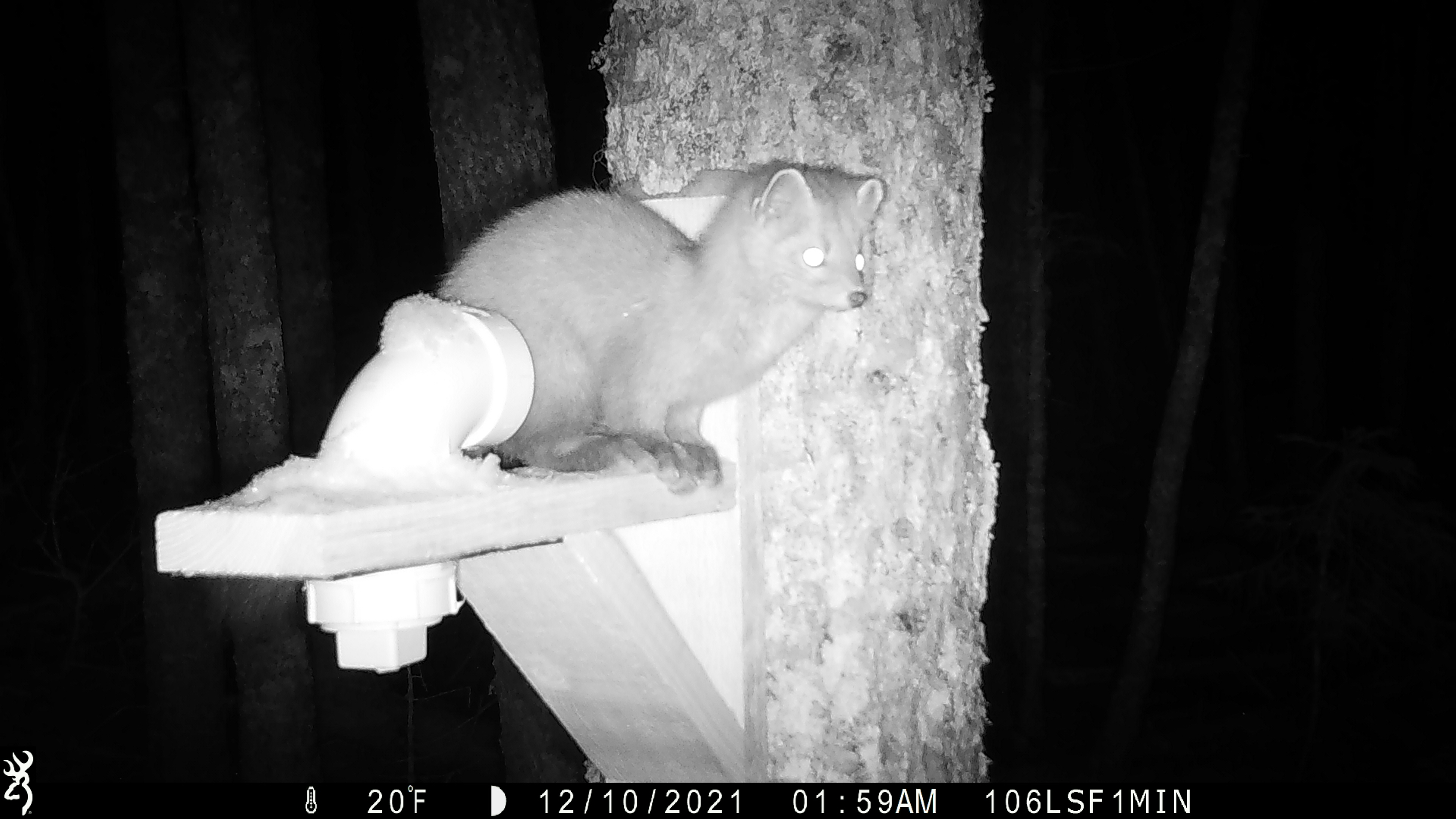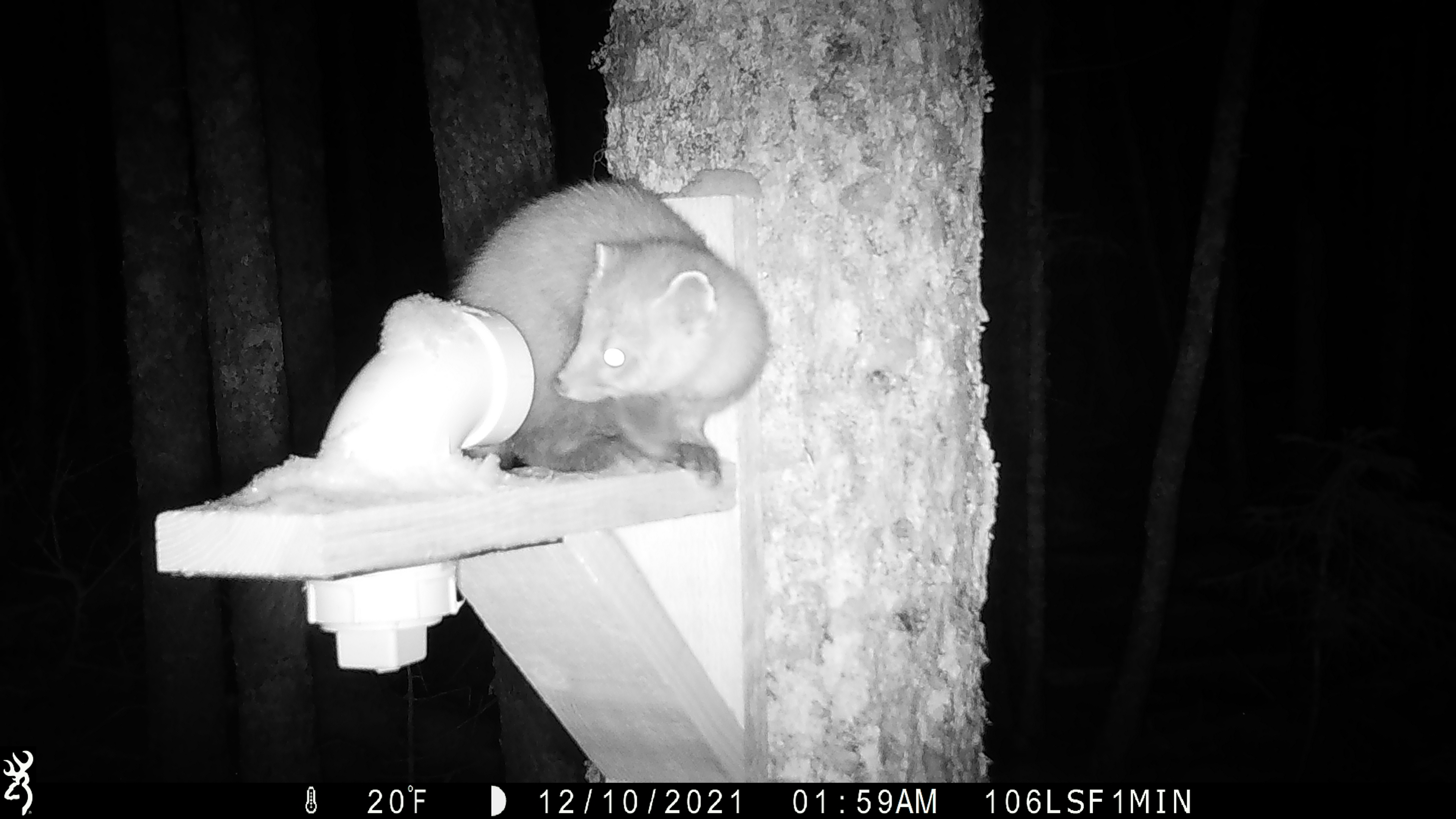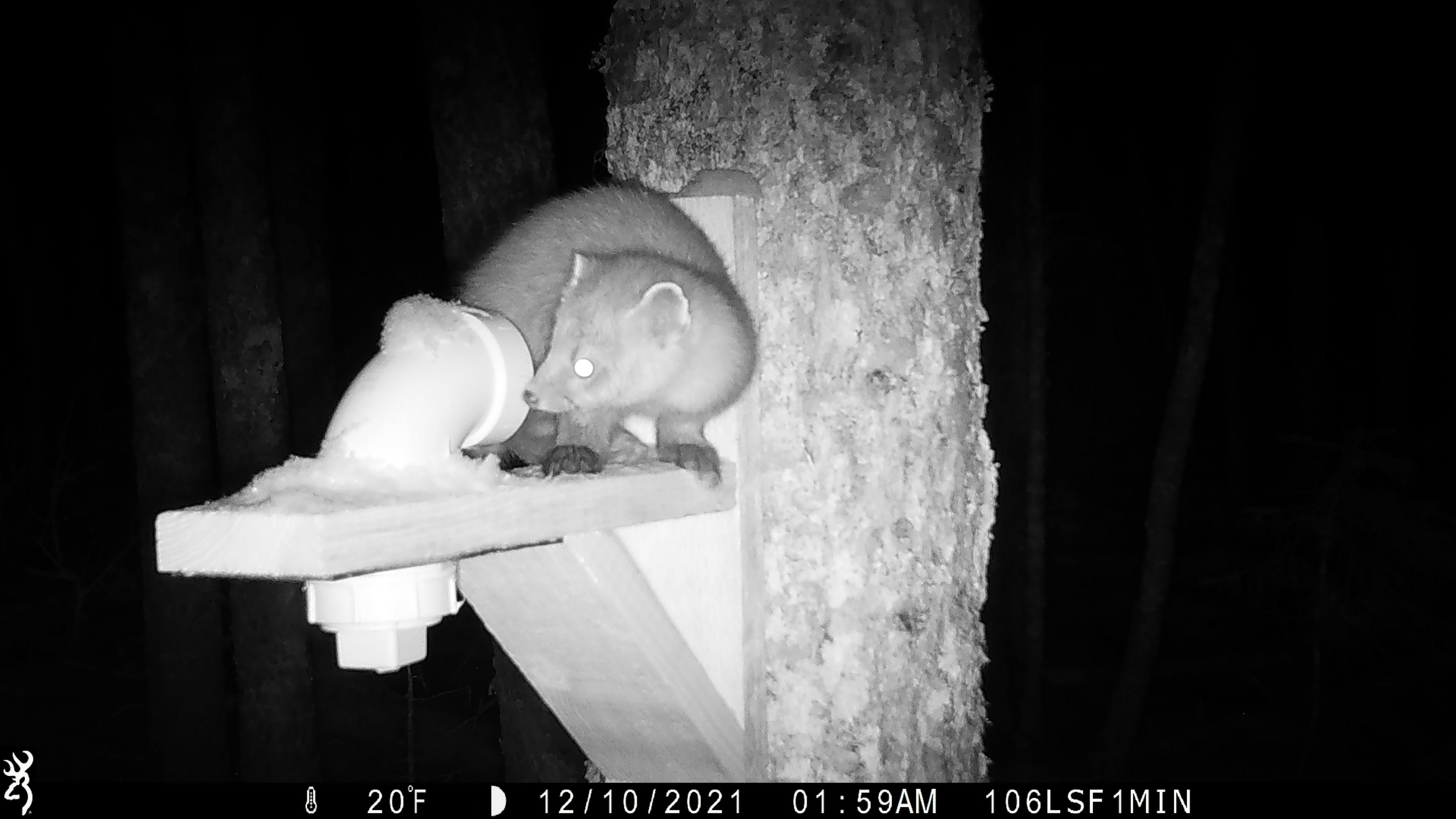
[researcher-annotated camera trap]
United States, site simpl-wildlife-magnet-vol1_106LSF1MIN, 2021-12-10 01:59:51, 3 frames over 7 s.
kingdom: Animalia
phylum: Chordata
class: Mammalia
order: Carnivora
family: Mustelidae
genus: Martes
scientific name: Martes americana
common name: american marten